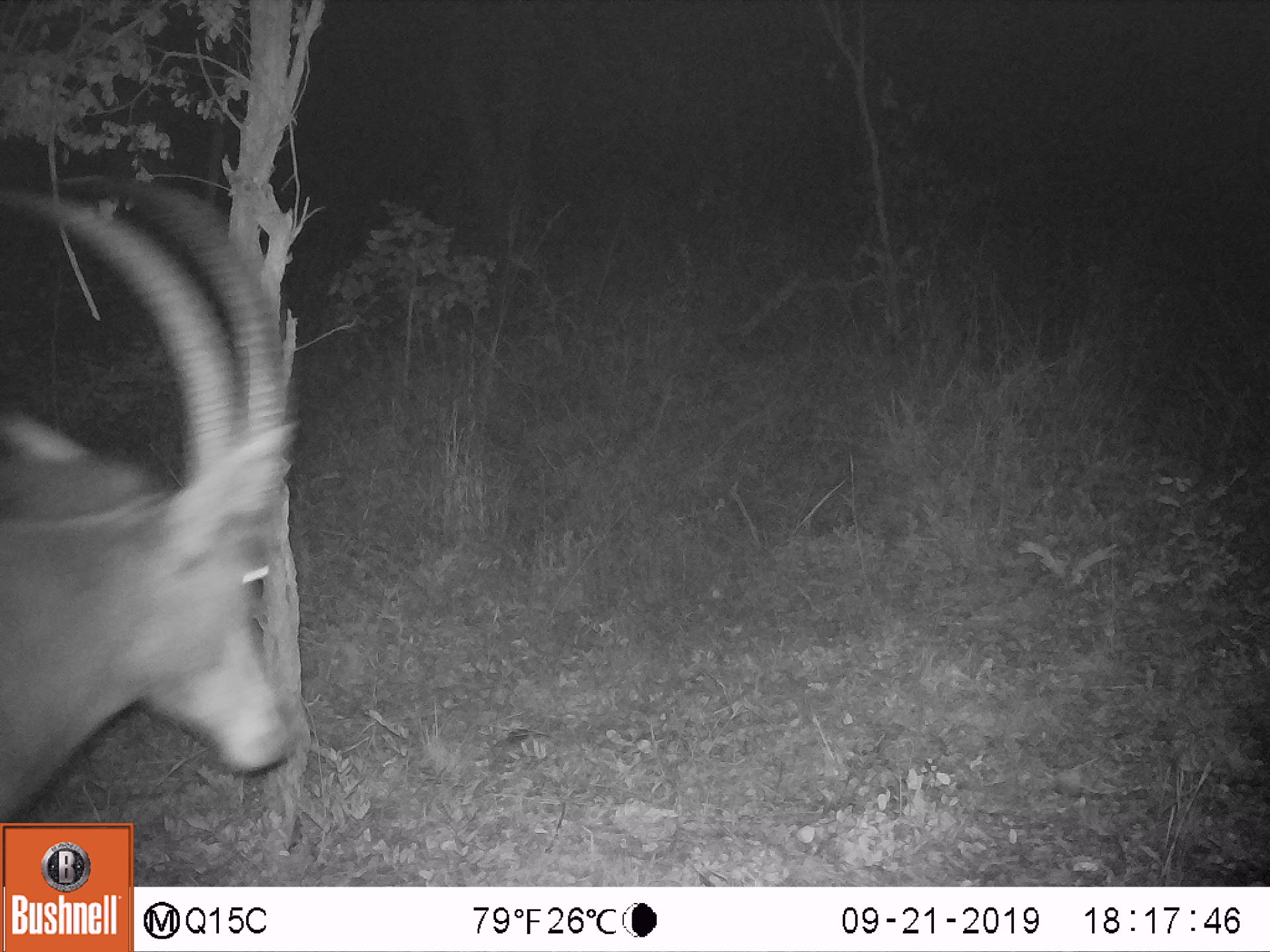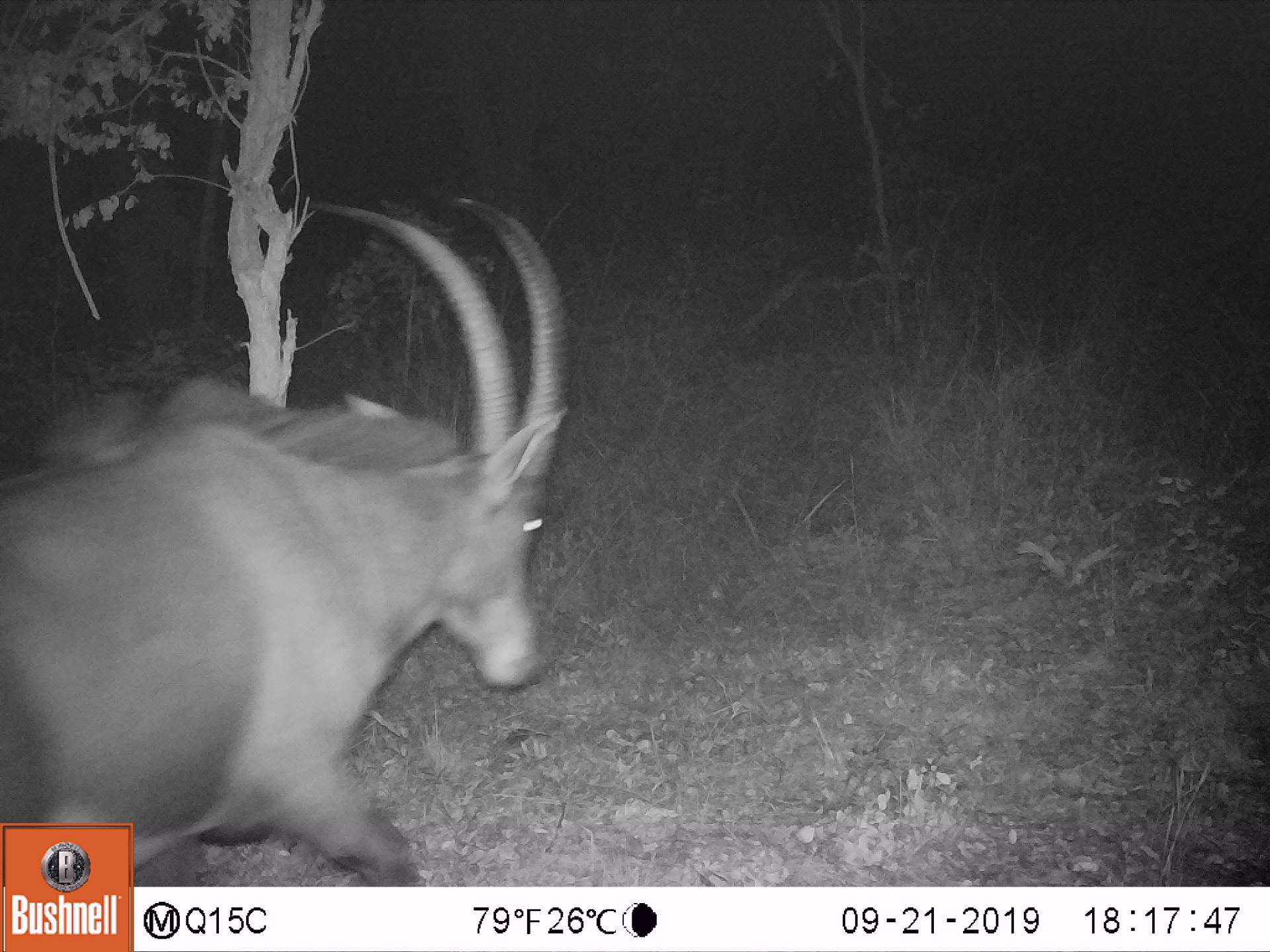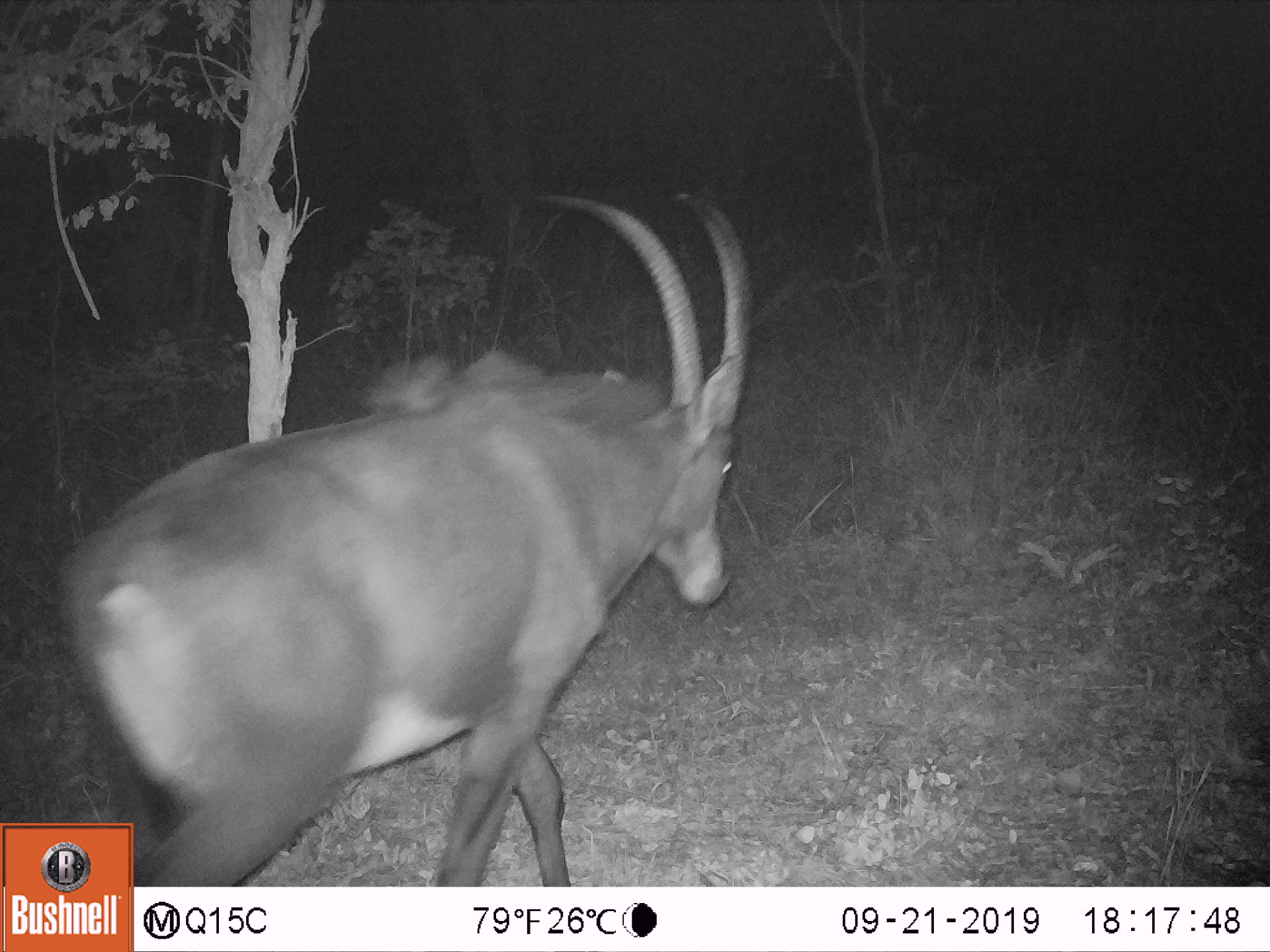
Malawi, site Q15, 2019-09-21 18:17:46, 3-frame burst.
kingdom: Animalia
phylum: Chordata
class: Mammalia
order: Artiodactyla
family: Bovidae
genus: Hippotragus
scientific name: Hippotragus niger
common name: sable antelope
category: sable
Sable (sable antelope) (Hippotragus niger), count 1.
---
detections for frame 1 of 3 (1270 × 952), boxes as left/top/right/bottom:
sable: 2/166/310/818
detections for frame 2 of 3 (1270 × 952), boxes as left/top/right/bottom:
sable: 2/192/570/821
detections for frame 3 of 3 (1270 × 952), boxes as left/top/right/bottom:
sable: 136/180/757/878